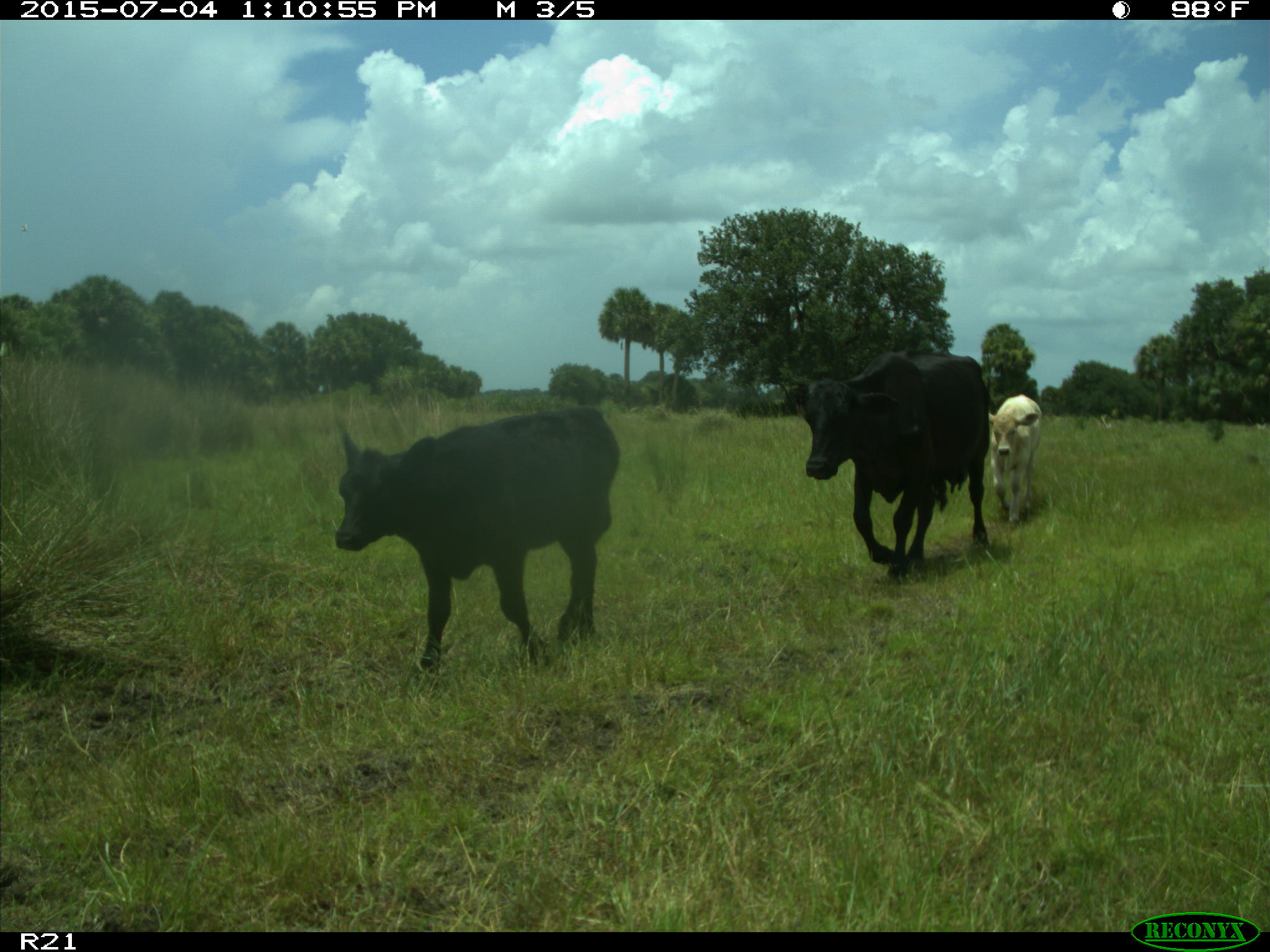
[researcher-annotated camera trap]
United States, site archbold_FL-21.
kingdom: Animalia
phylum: Chordata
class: Mammalia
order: Artiodactyla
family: Bovidae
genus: Bos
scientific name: Bos taurus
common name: domestic cow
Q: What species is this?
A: Bos taurus (domestic cow).